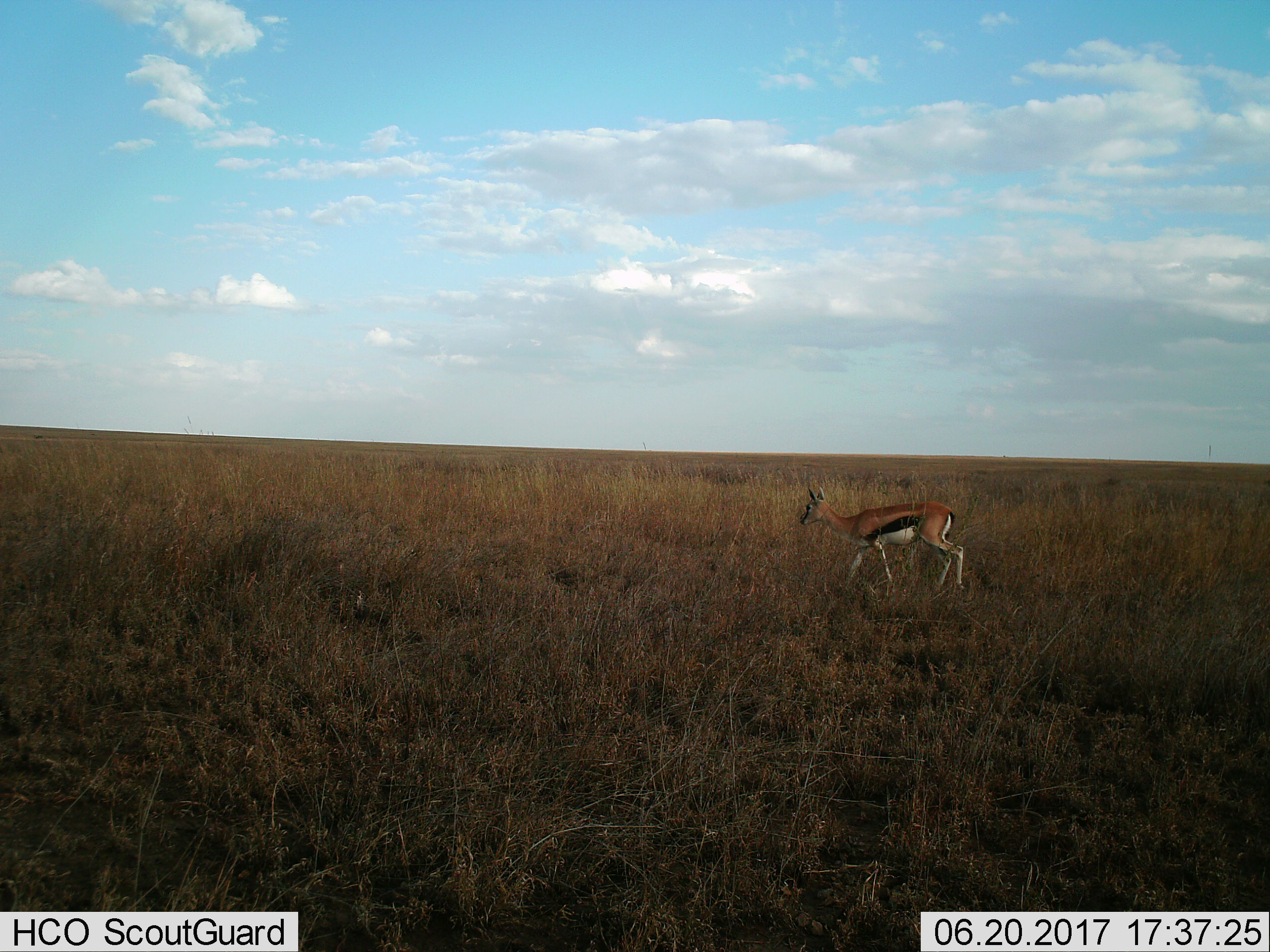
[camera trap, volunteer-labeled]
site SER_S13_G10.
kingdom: Animalia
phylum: Chordata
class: Mammalia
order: Artiodactyla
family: Bovidae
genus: Eudorcas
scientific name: Eudorcas thomsonii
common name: thomson's gazelle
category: gazellethomsons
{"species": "gazellethomsons (thomson's gazelle) (Eudorcas thomsonii)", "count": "1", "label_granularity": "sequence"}